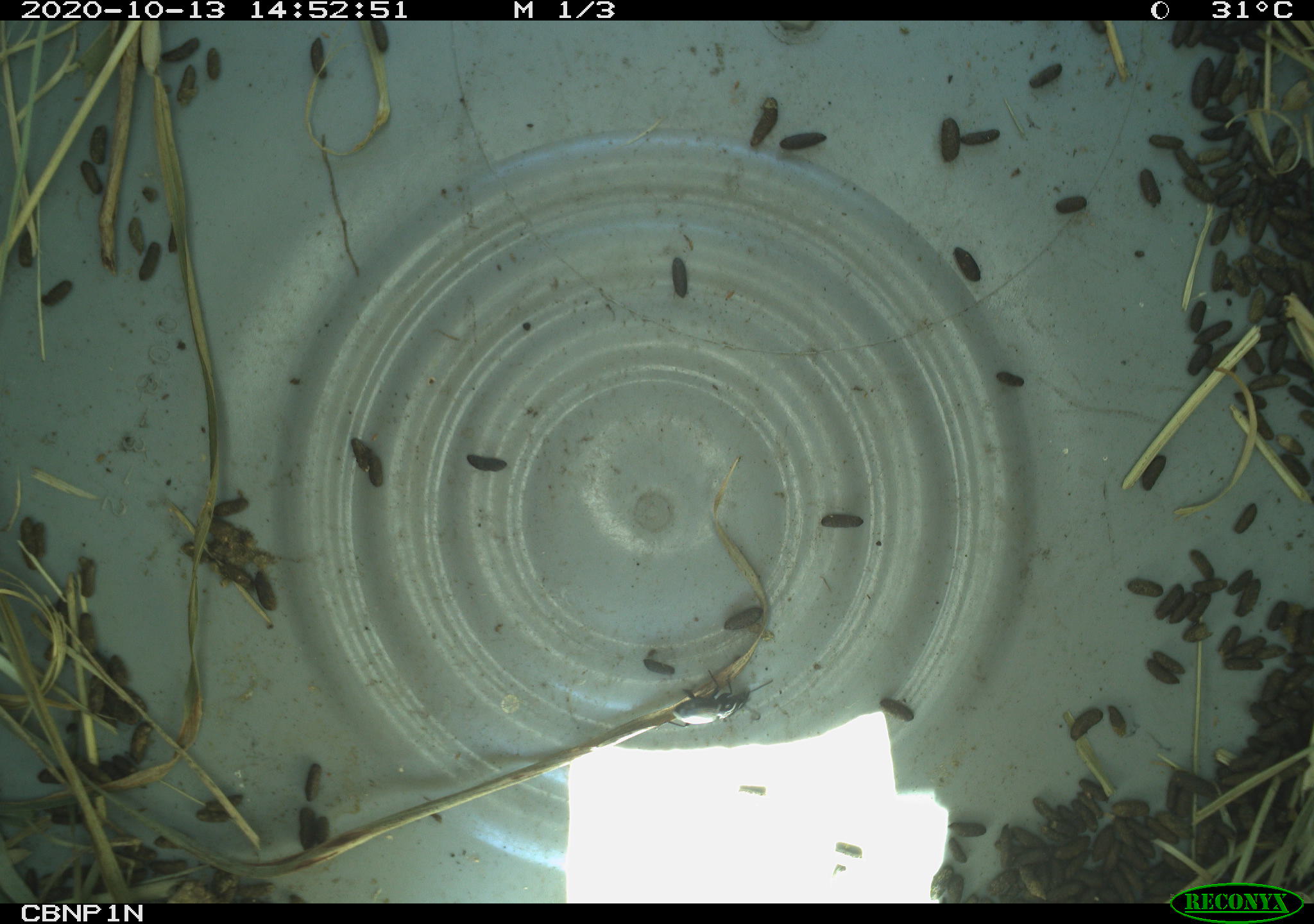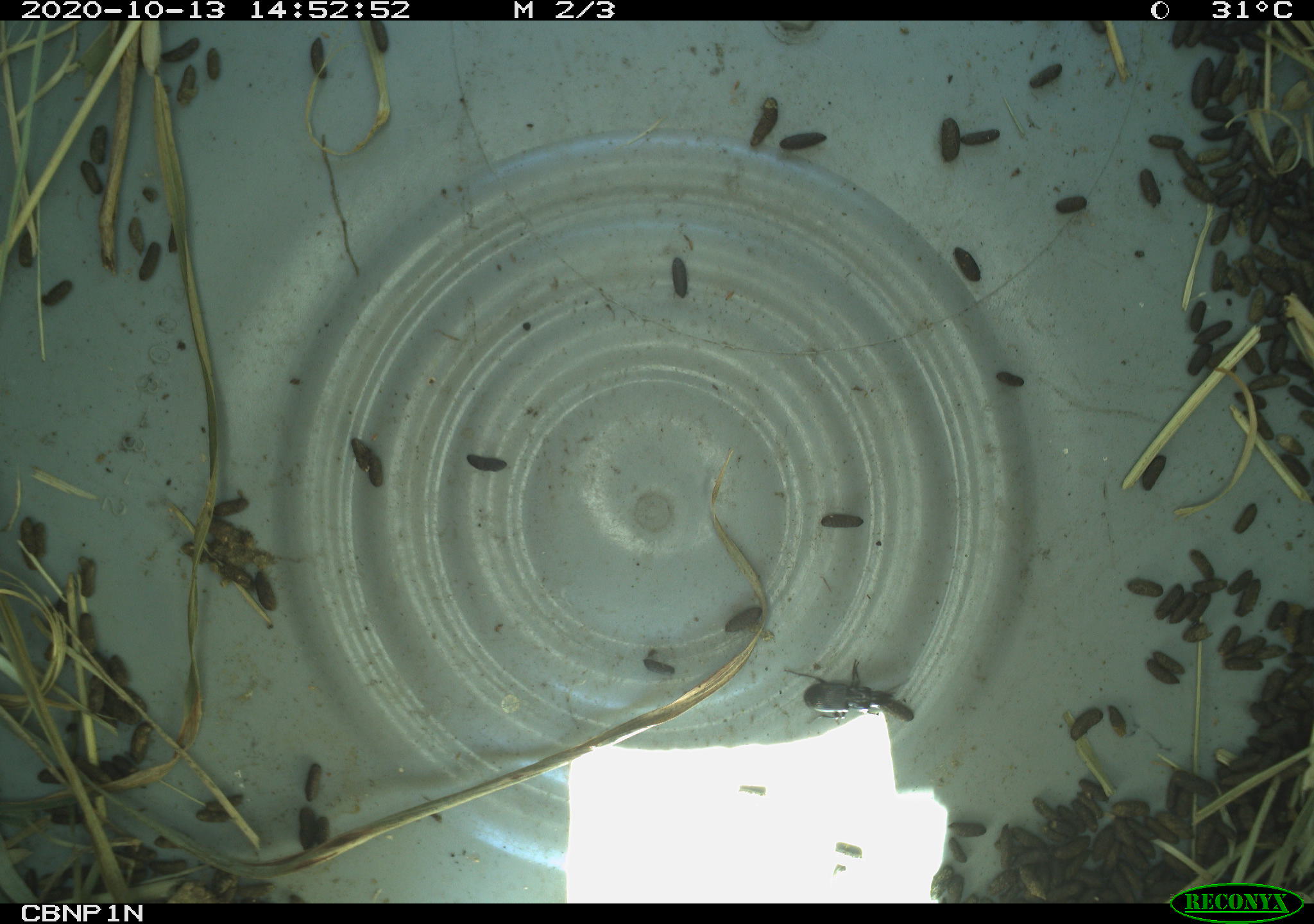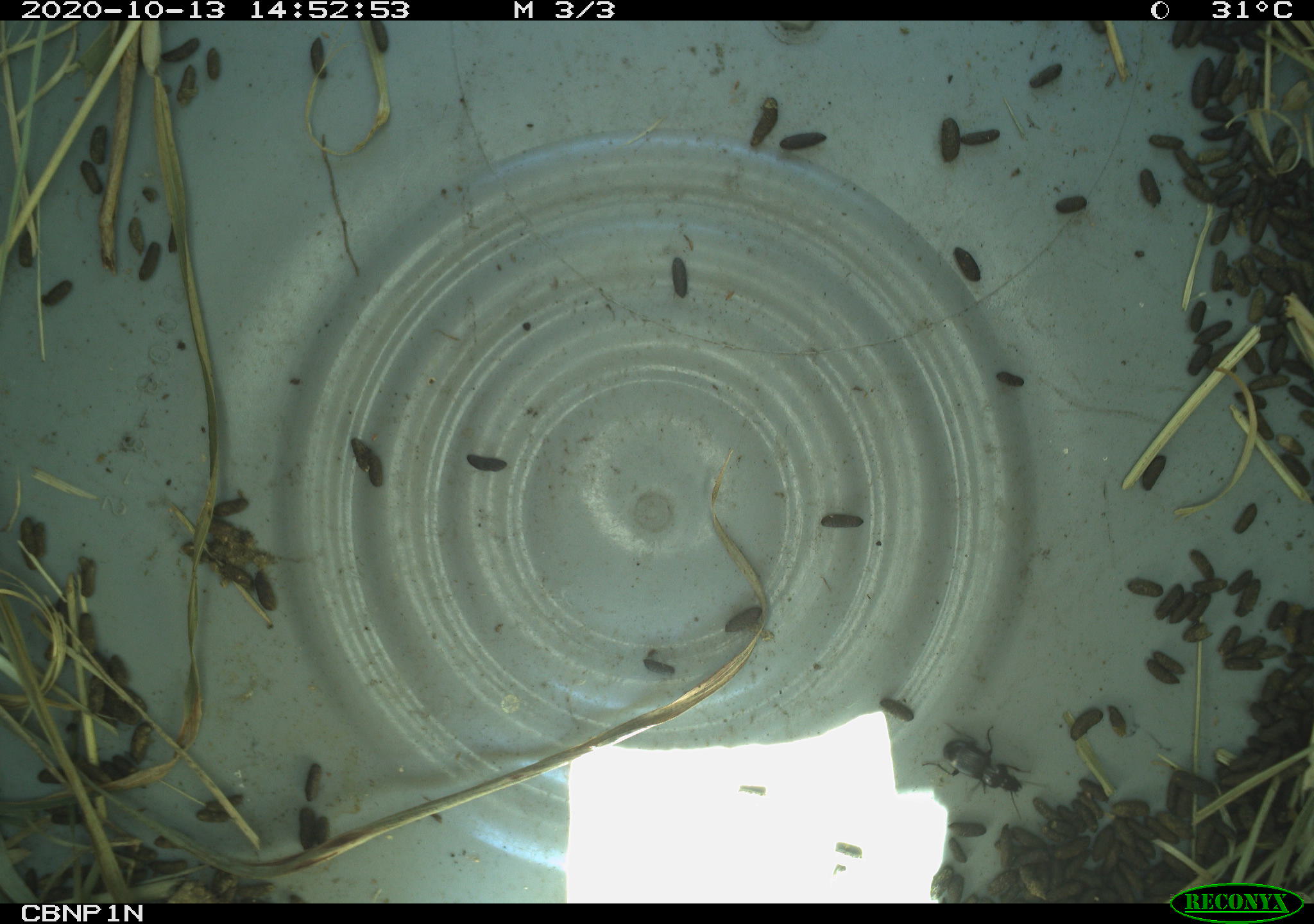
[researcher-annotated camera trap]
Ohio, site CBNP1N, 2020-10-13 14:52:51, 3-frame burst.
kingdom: Animalia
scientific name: Animalia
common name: animal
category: invertebrate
Invertebrate (animal) (Animalia).